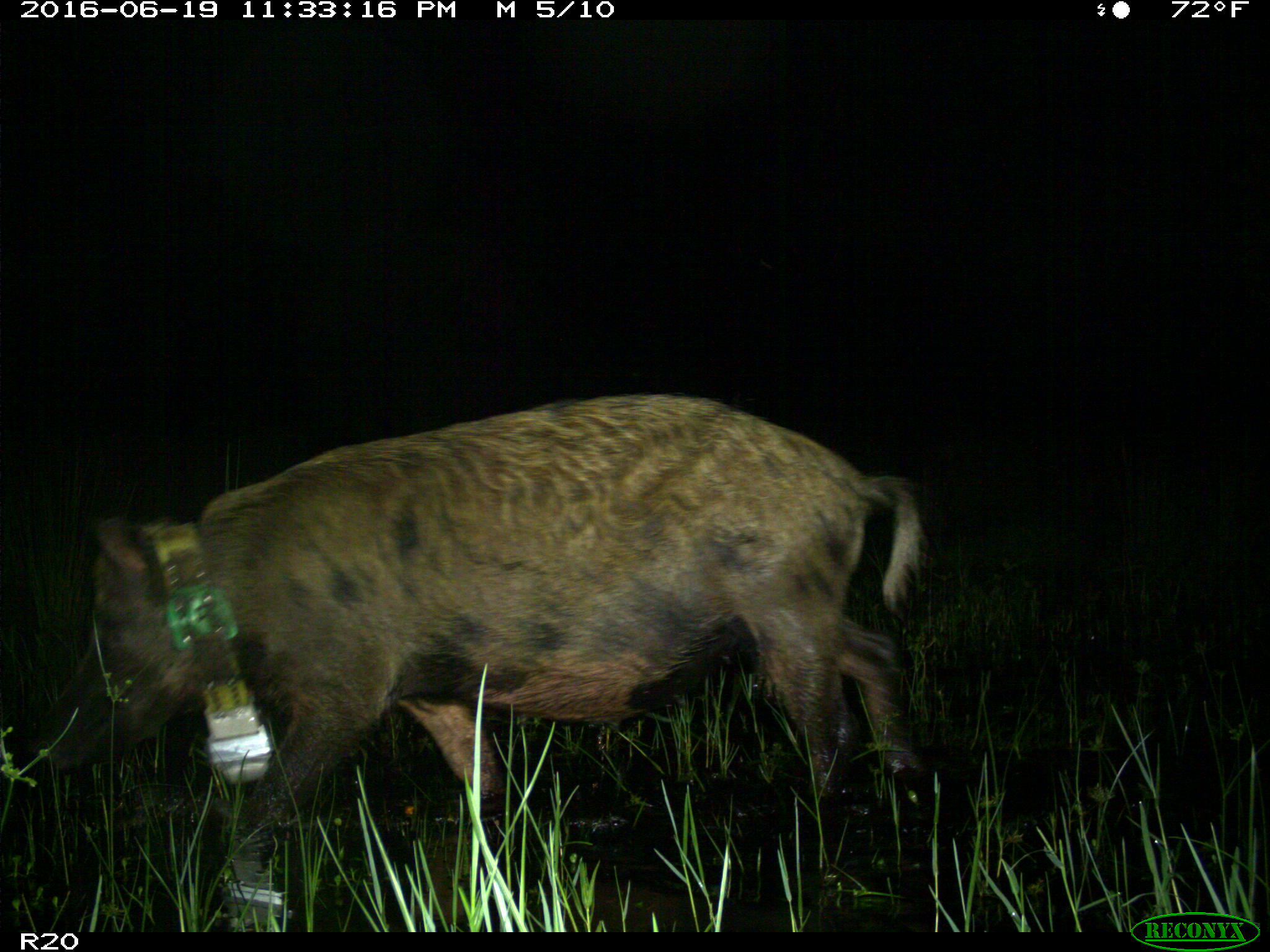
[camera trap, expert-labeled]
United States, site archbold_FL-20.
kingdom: Animalia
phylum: Chordata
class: Mammalia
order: Artiodactyla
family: Suidae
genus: Sus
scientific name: Sus scrofa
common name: wild boar